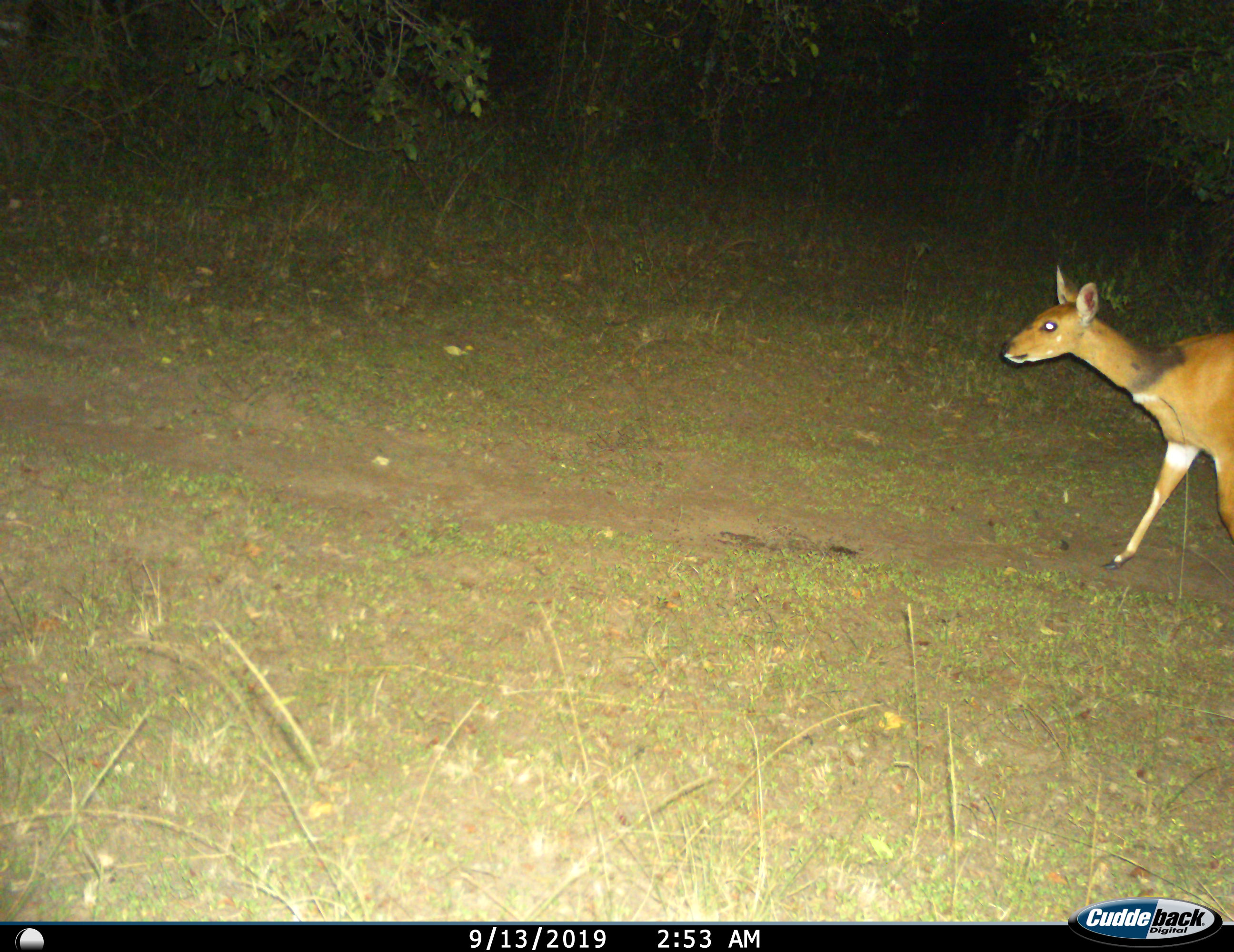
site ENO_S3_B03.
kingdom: Animalia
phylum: Chordata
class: Mammalia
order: Artiodactyla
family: Bovidae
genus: Tragelaphus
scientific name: Tragelaphus scriptus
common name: bushbuck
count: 1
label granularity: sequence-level